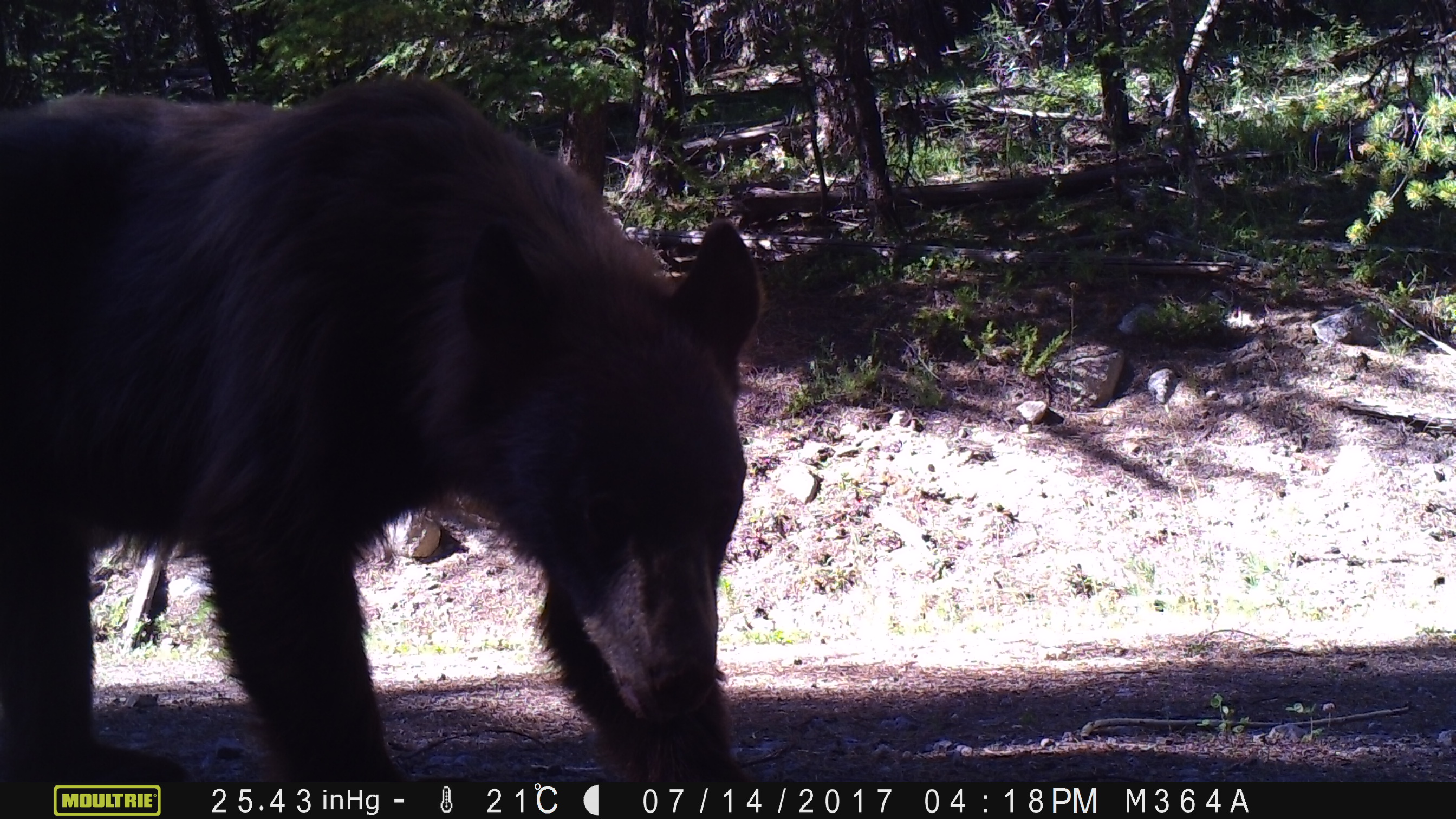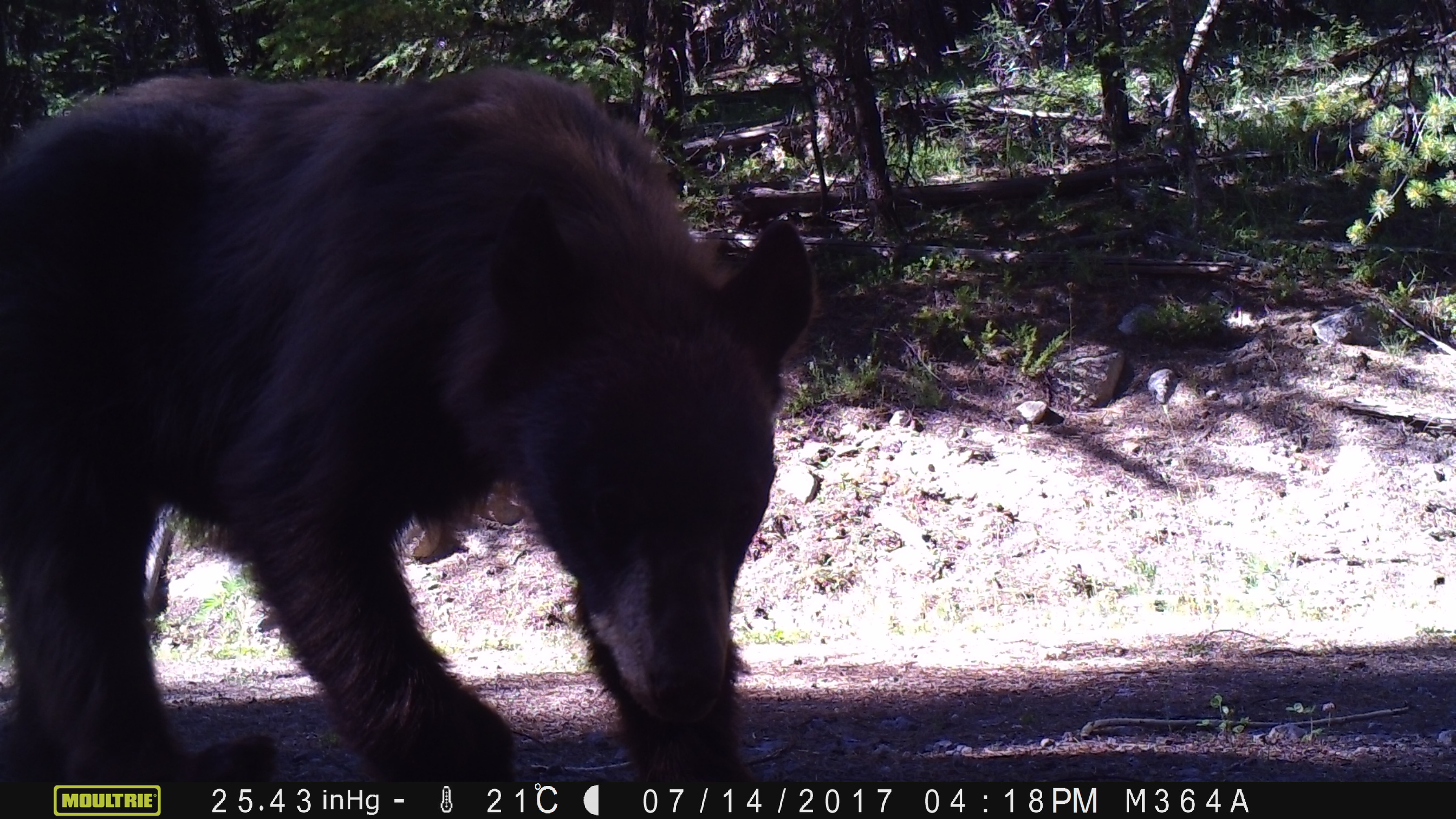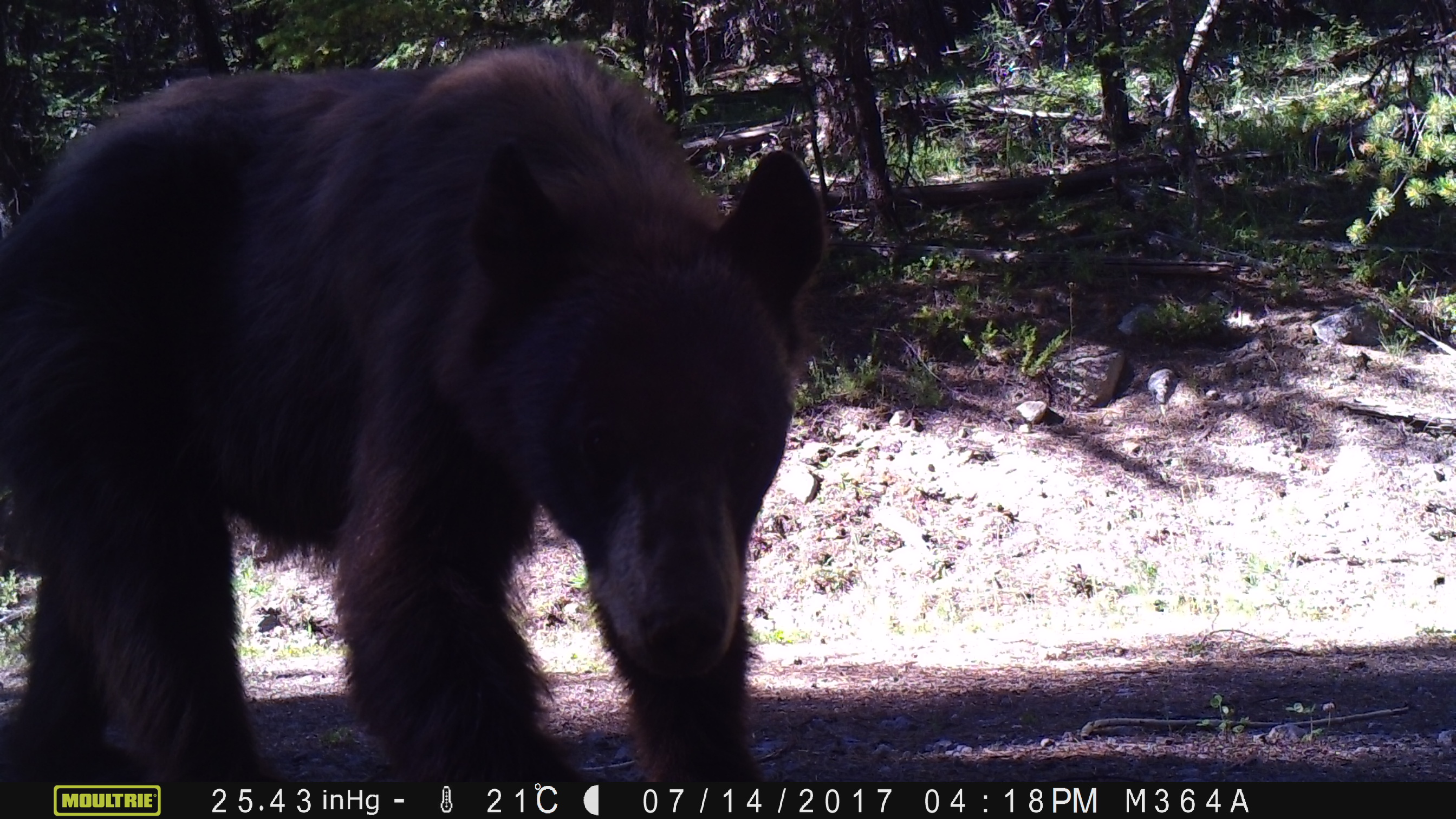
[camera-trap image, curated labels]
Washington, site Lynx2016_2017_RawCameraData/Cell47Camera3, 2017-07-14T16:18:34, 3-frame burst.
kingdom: Animalia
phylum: Chordata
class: Mammalia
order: Carnivora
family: Ursidae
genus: Ursus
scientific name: Ursus americanus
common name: american black bear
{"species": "Ursus americanus (american black bear)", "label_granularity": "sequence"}